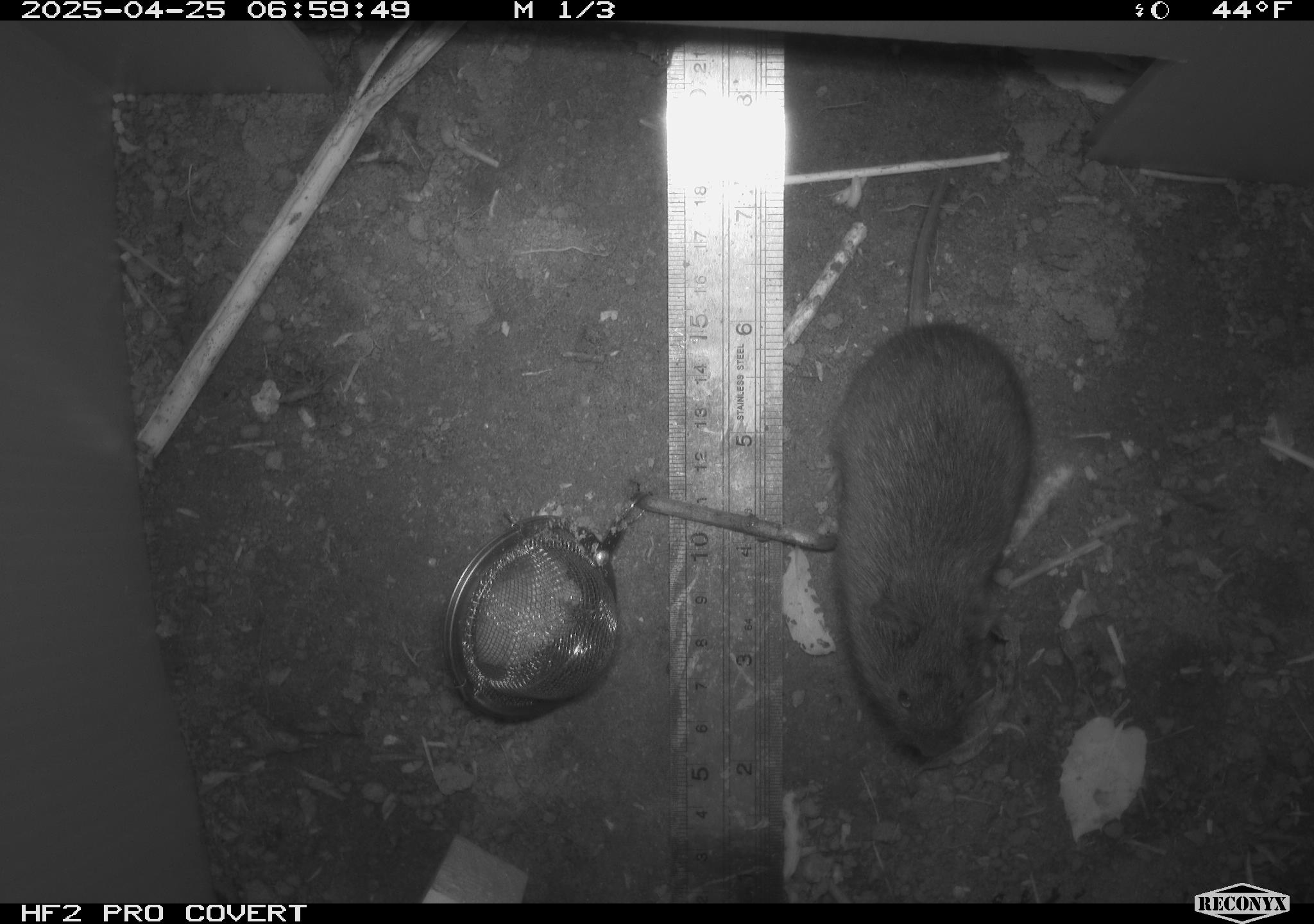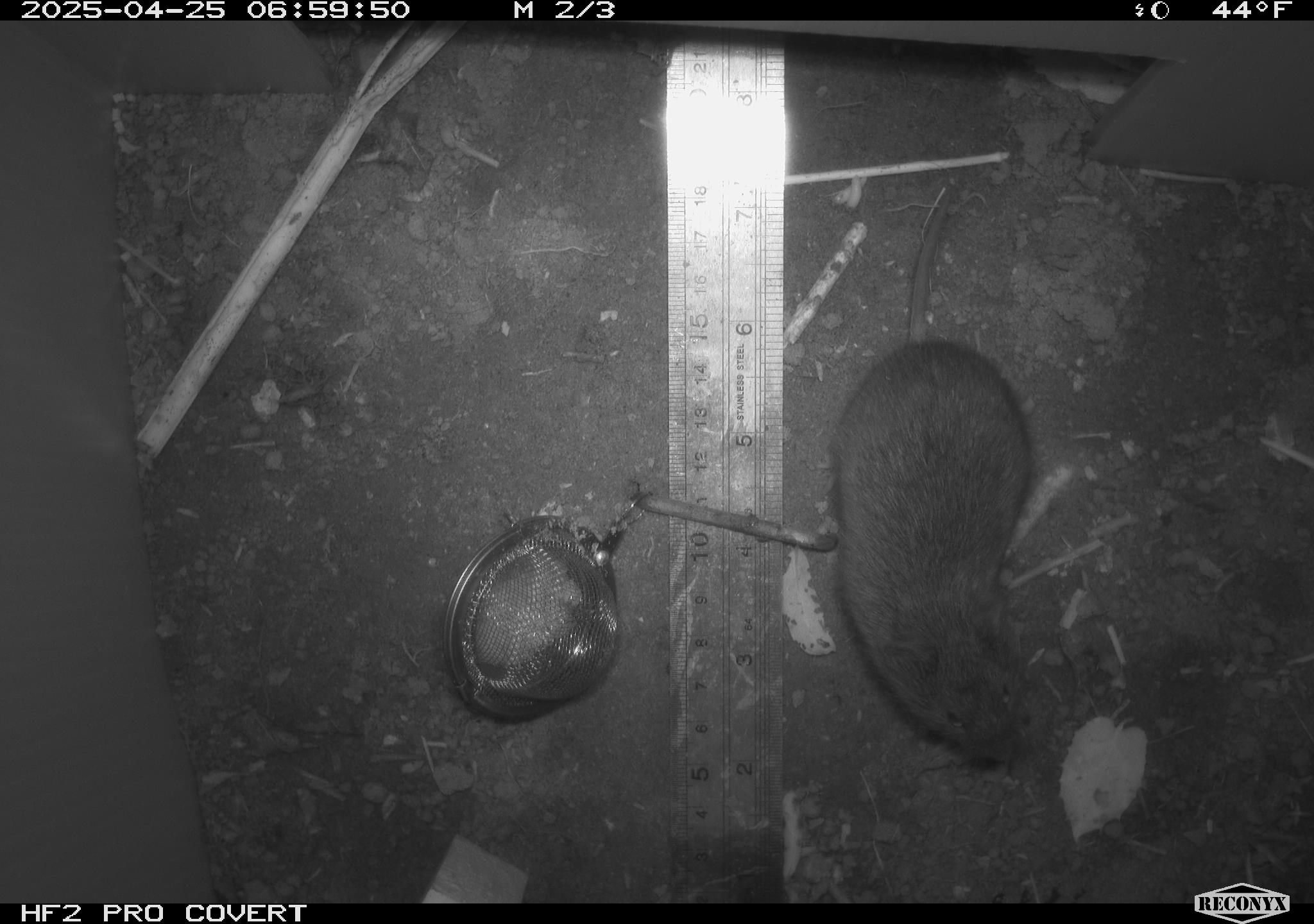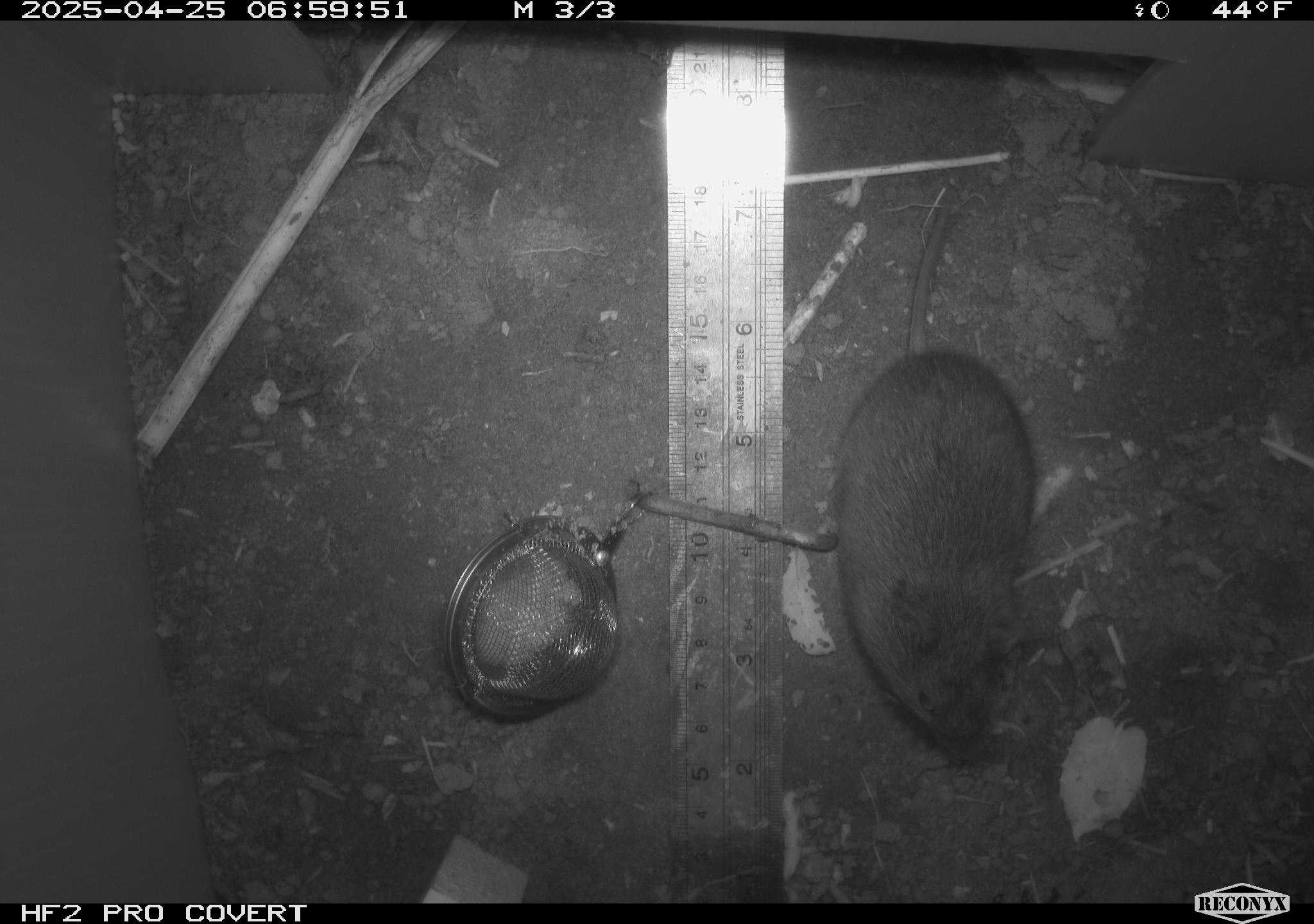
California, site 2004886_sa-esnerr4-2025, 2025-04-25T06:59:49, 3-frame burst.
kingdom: Animalia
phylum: Chordata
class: Mammalia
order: Rodentia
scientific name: Rodentia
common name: rodent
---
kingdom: Animalia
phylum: Chordata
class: Mammalia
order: Rodentia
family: Cricetidae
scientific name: Arvicolinae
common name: voles, lemmings, and muskrats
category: arvicolinae subfamily